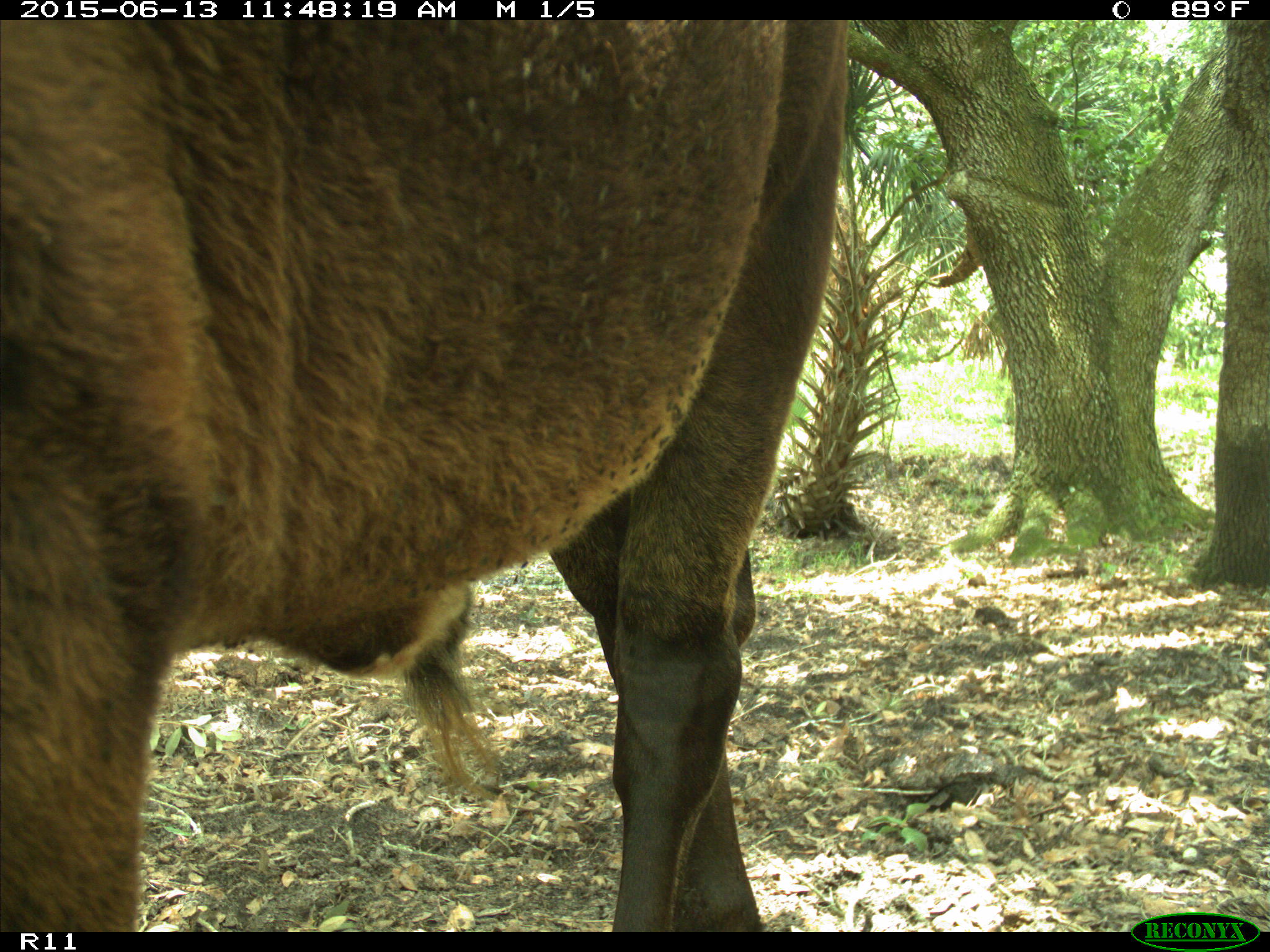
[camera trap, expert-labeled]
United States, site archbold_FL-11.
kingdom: Animalia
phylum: Chordata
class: Mammalia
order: Artiodactyla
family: Bovidae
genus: Bos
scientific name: Bos taurus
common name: domestic cow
Bos taurus (domestic cow).